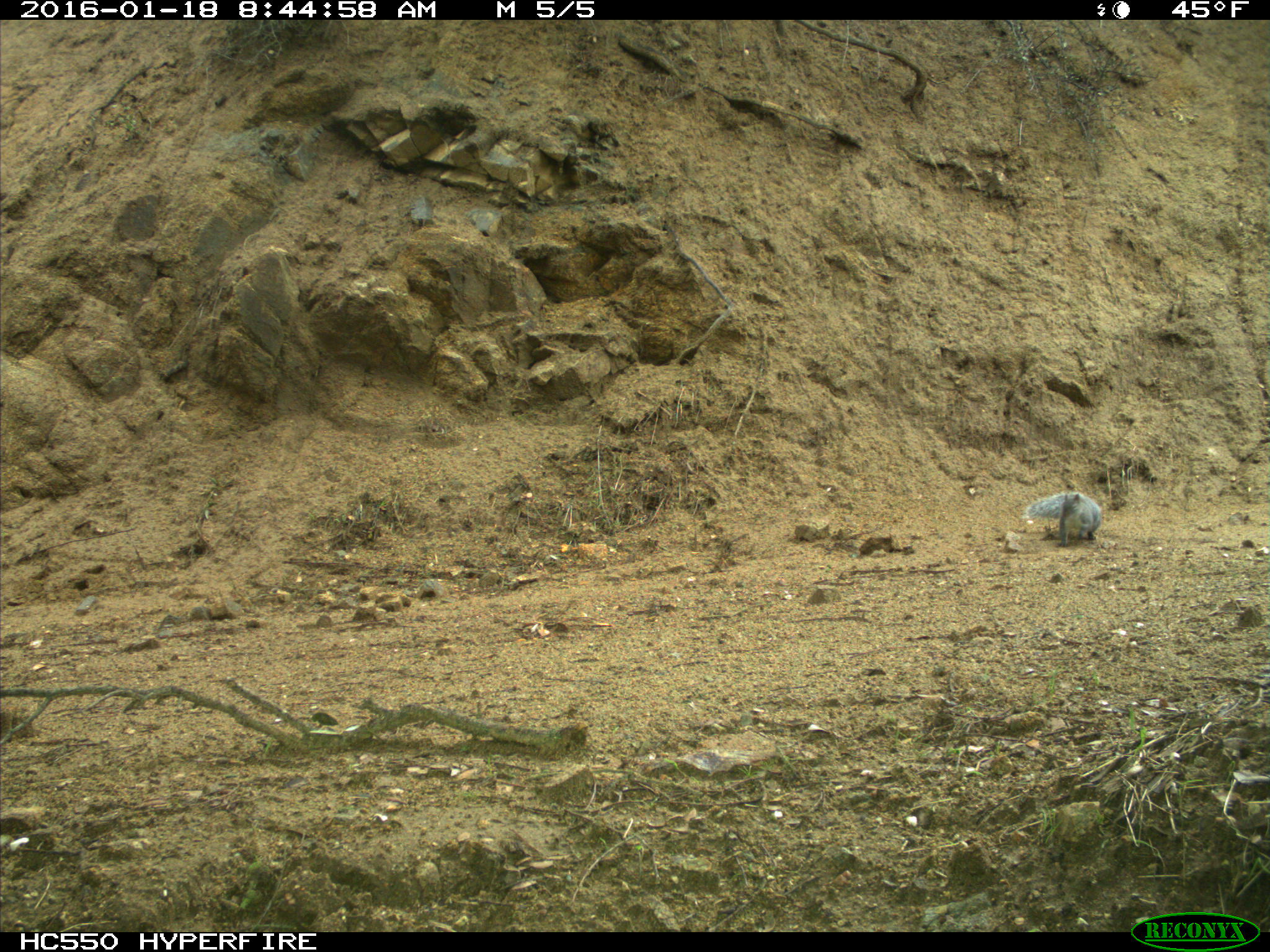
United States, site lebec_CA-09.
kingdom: Animalia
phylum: Chordata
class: Mammalia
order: Rodentia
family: Sciuridae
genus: Sciurus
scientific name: Sciurus carolinensis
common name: eastern gray squirrel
Sciurus carolinensis (eastern gray squirrel).